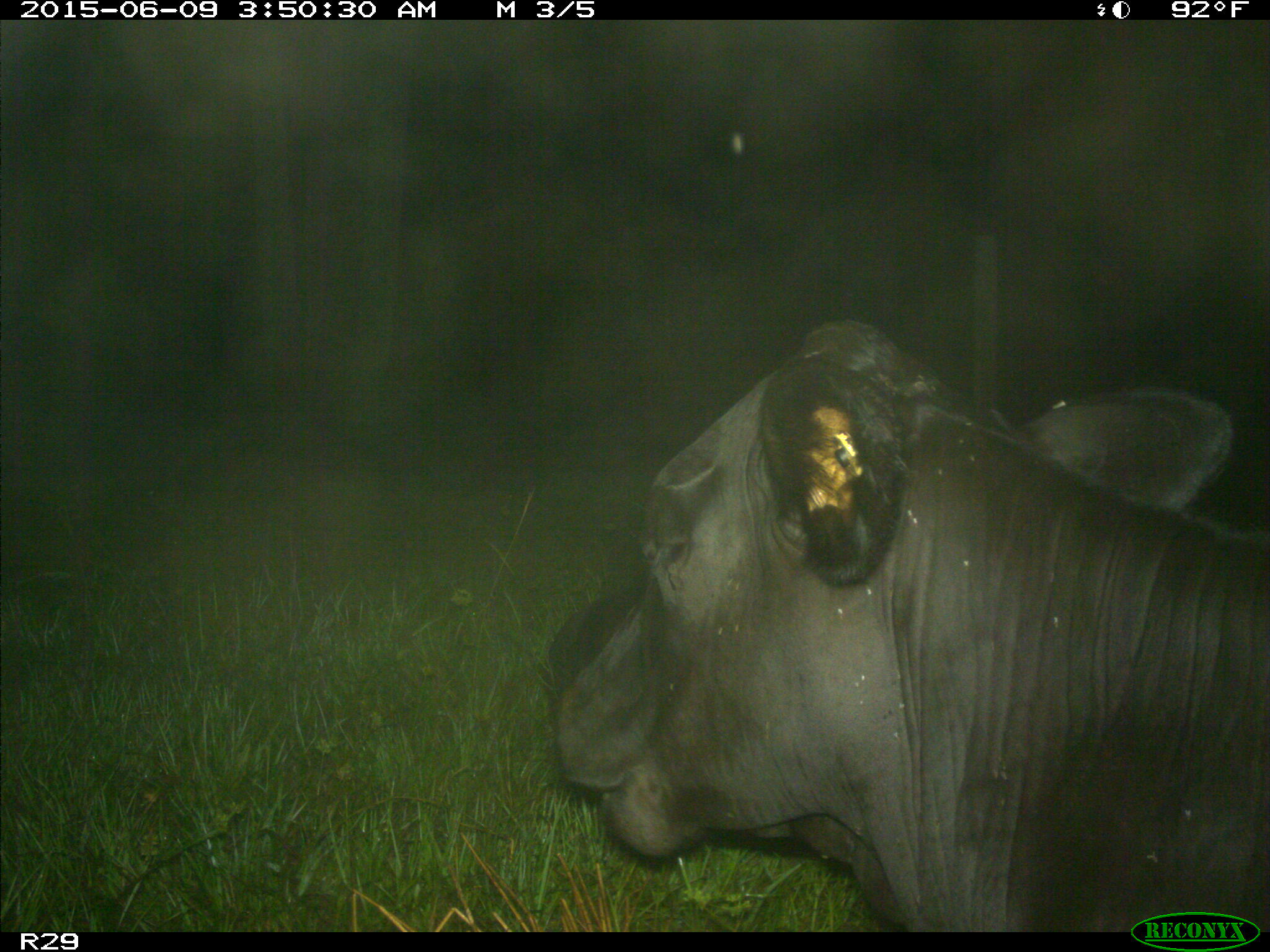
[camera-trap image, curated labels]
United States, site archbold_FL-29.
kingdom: Animalia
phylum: Chordata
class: Mammalia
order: Artiodactyla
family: Bovidae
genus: Bos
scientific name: Bos taurus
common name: domestic cow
Bos taurus (domestic cow).